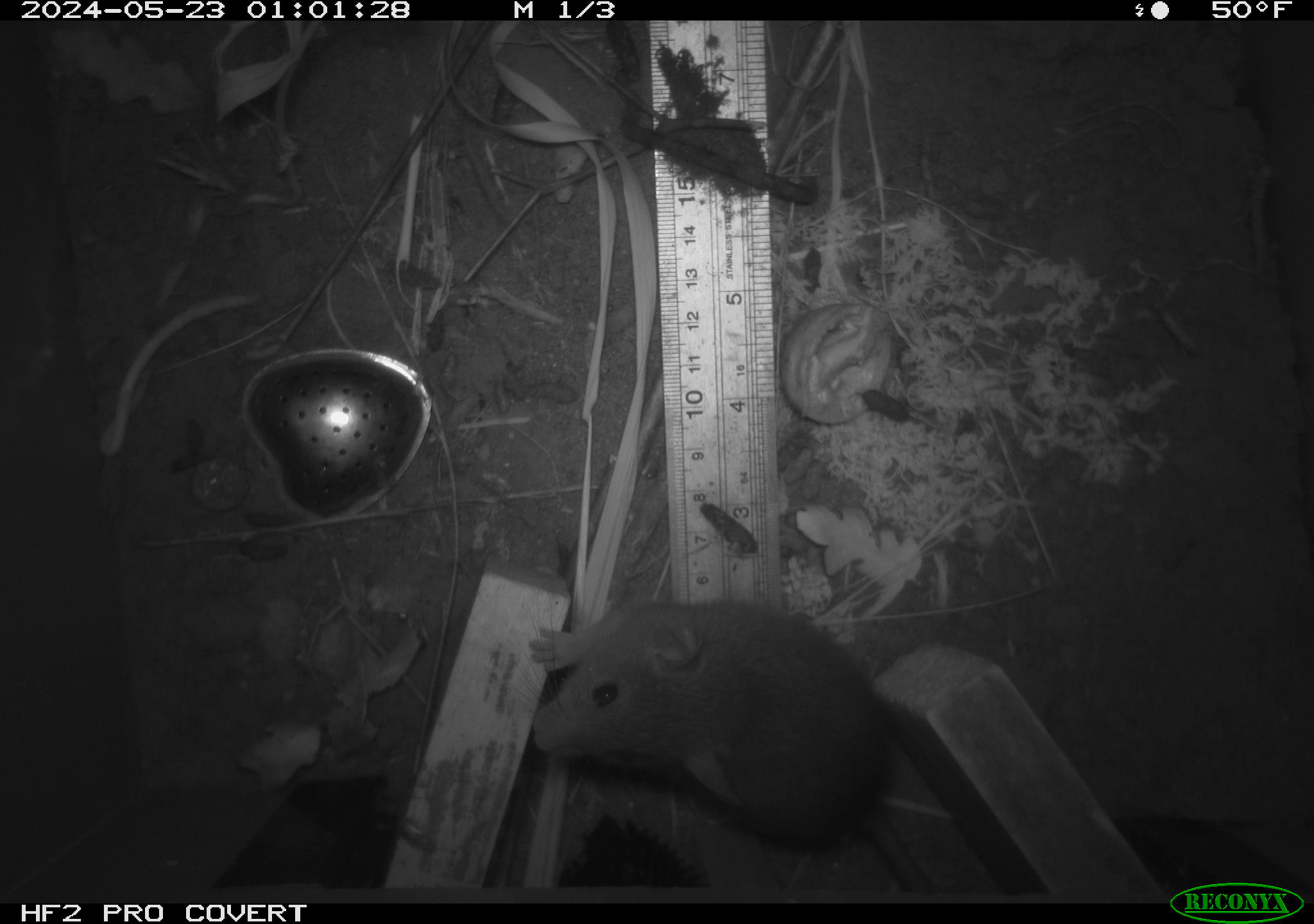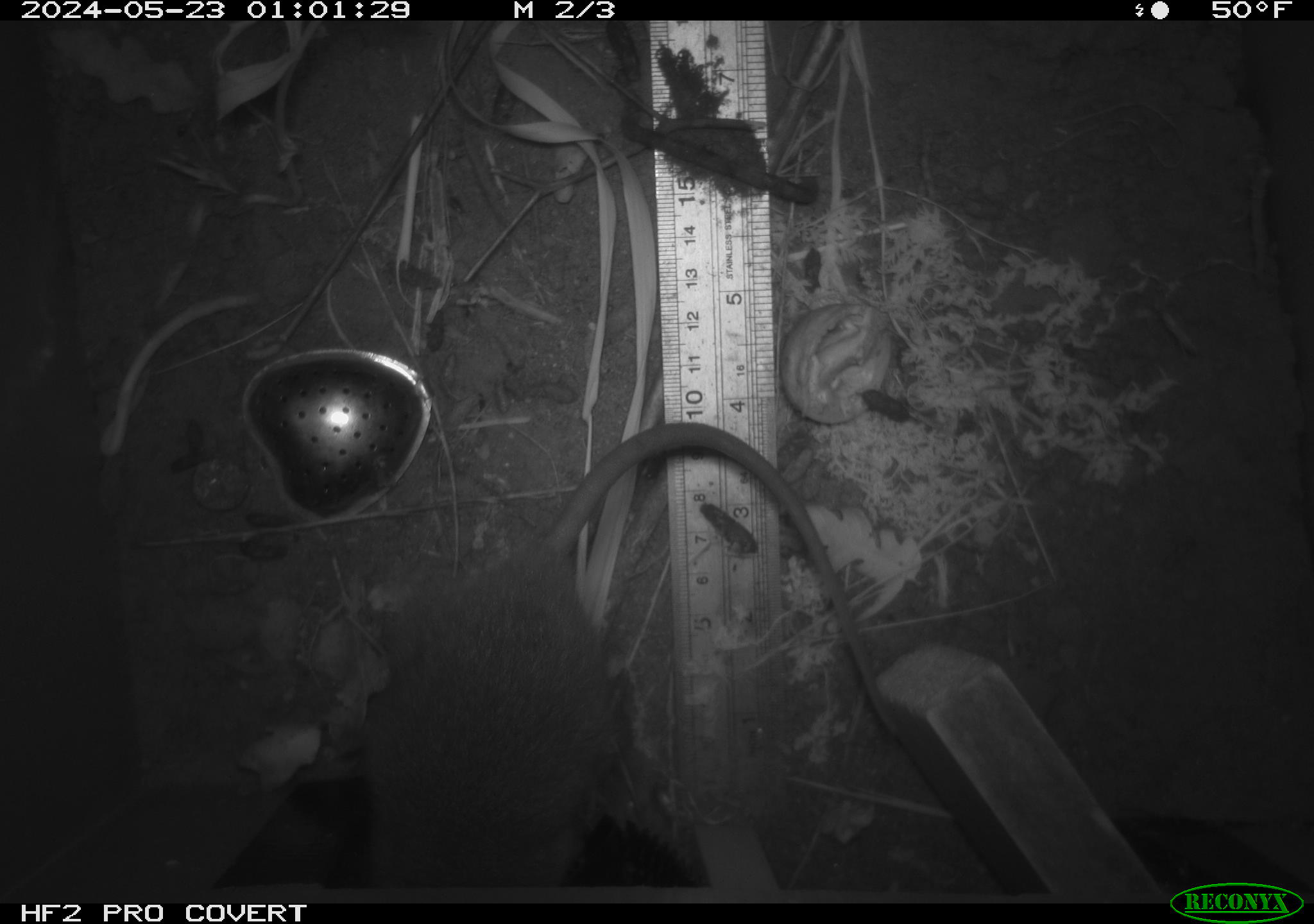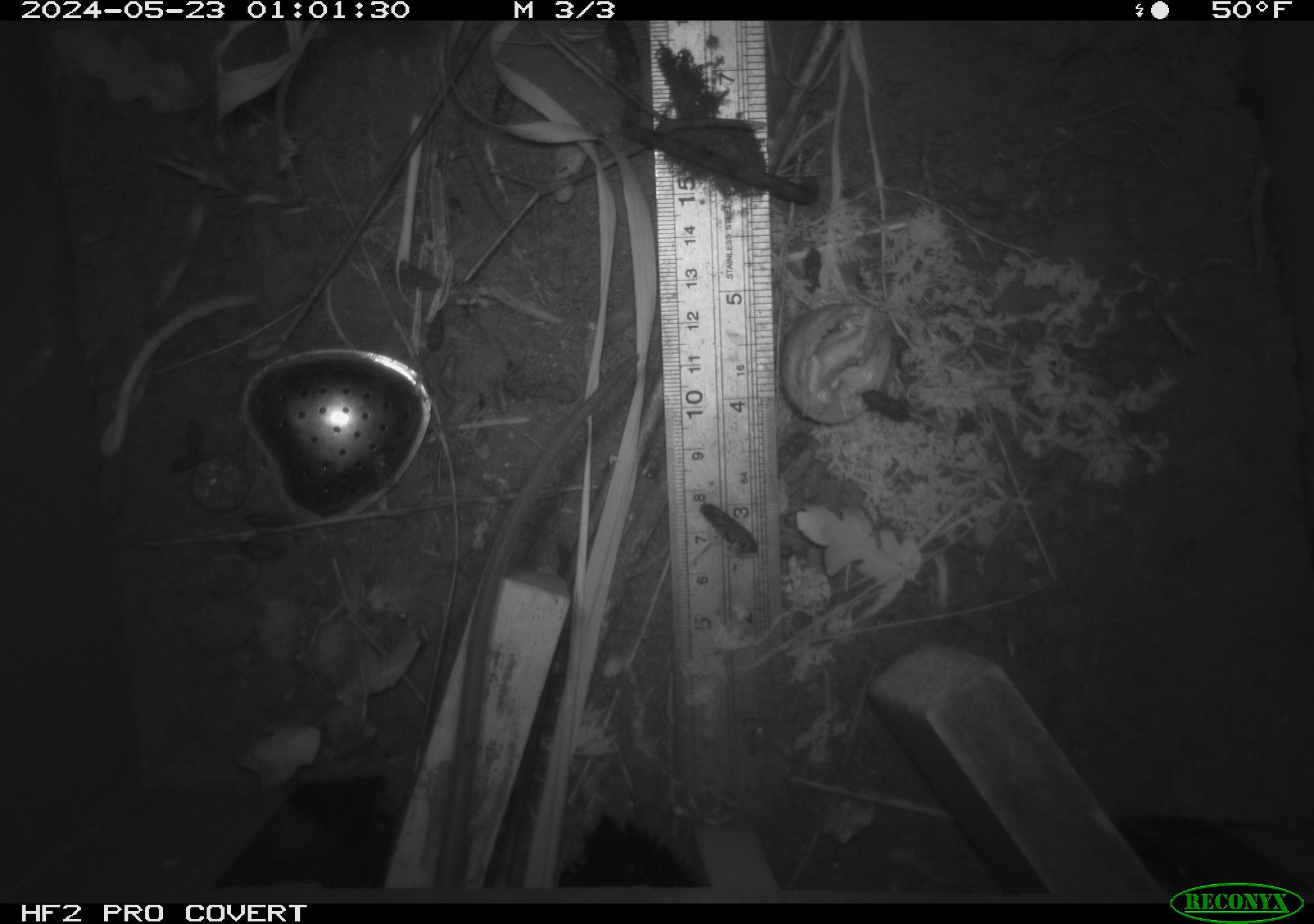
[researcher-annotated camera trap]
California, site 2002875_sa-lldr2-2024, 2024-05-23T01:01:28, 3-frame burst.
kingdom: Animalia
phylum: Chordata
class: Mammalia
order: Rodentia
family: Muridae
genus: Rattus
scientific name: Rattus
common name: rat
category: rattus species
Rattus species (rat) (Rattus).